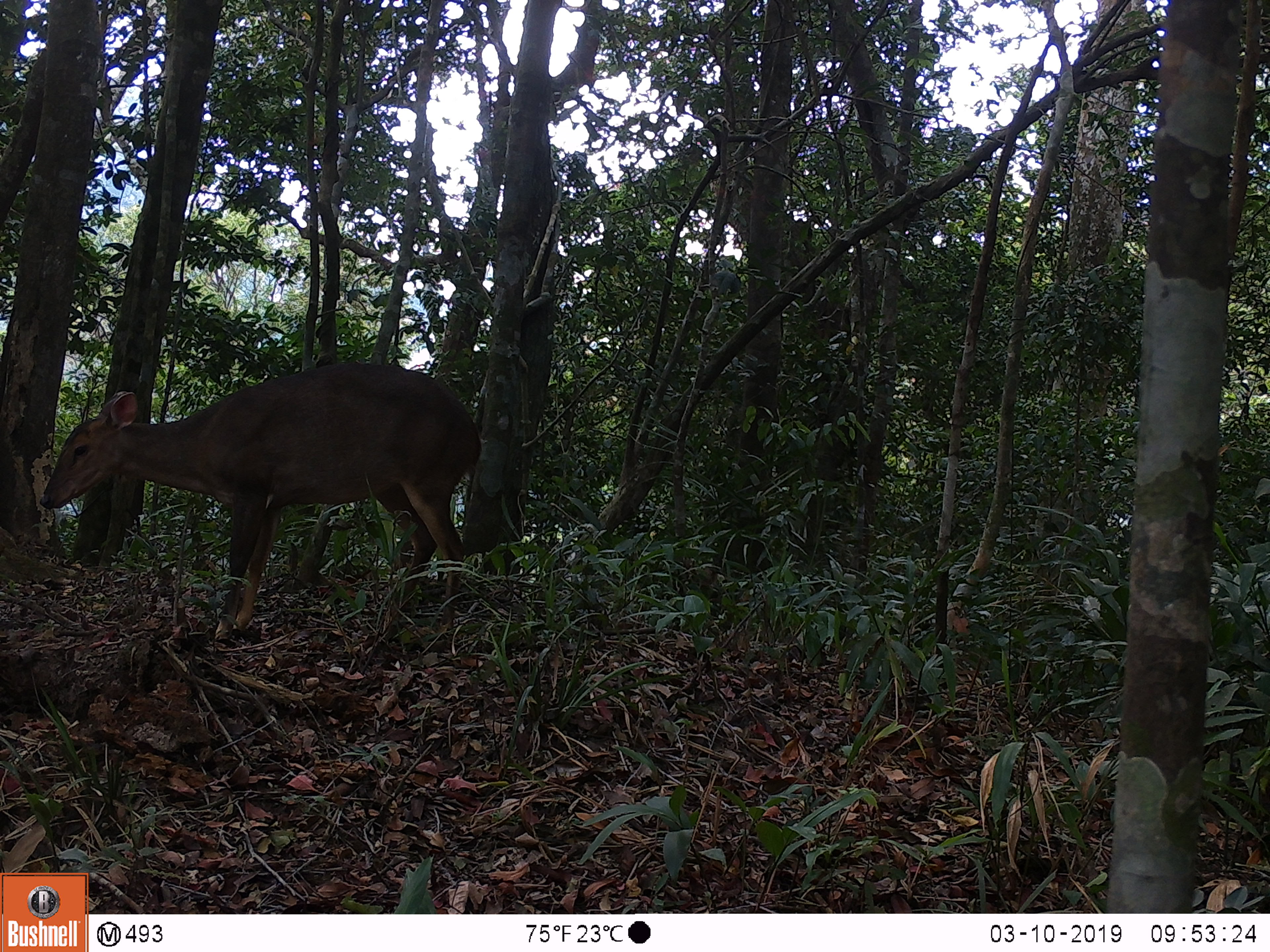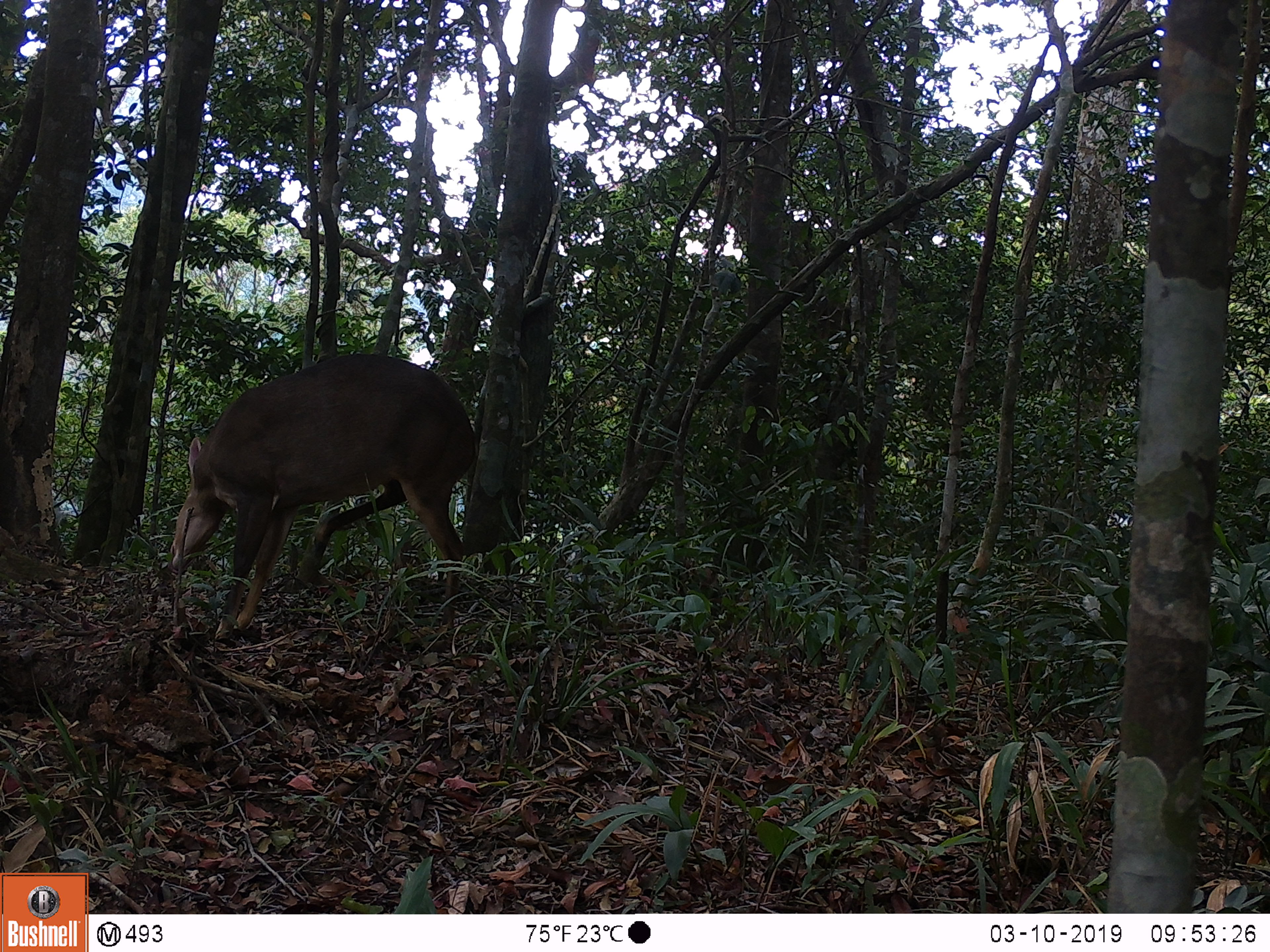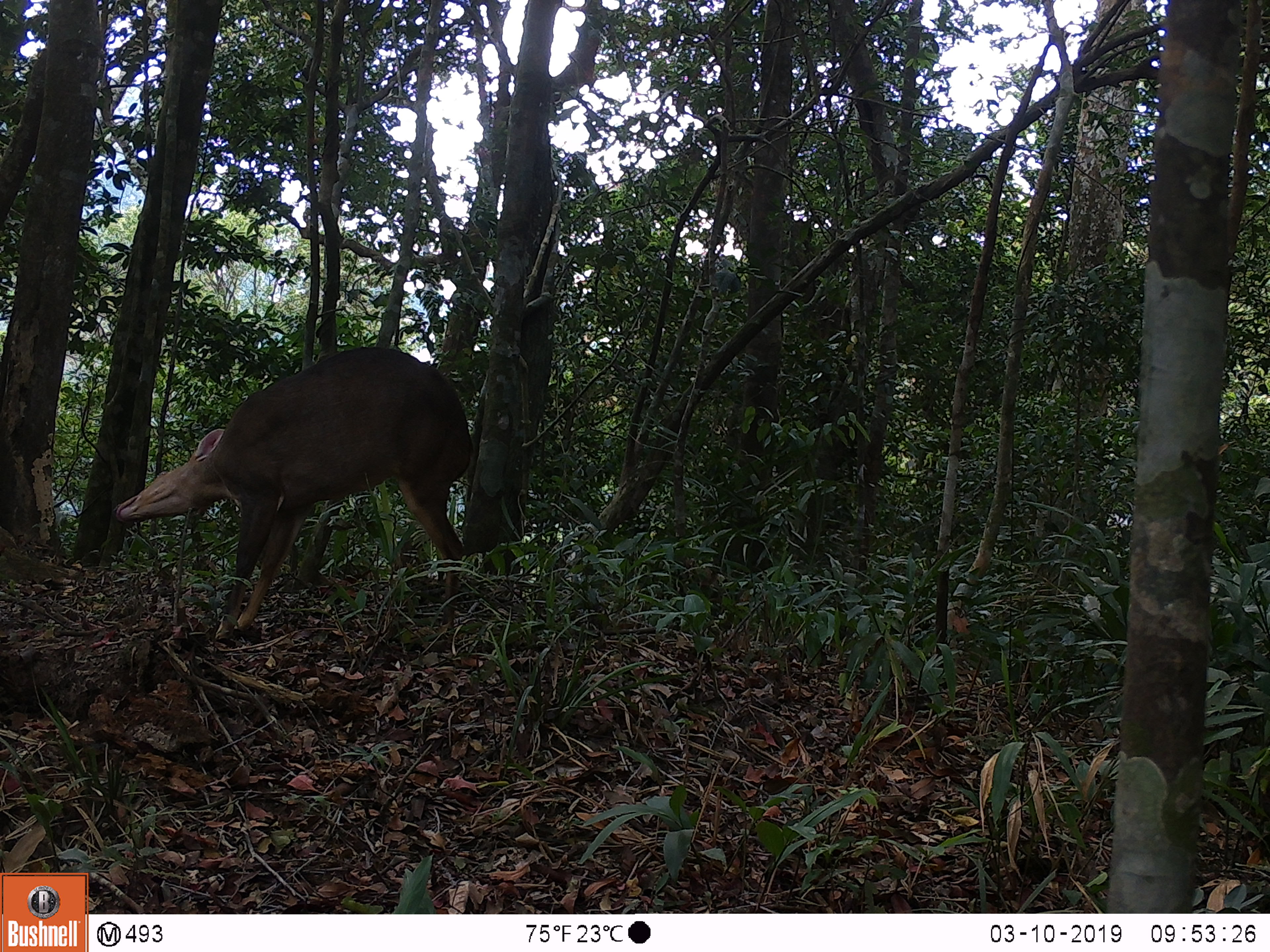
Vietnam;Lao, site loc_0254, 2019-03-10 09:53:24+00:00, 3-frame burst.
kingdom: Animalia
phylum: Chordata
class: Mammalia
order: Artiodactyla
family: Cervidae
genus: Muntiacus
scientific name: Muntiacus vuquangensis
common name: large-antlered muntjac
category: large antlered muntjac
Large antlered muntjac (large-antlered muntjac) (Muntiacus vuquangensis). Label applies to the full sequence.